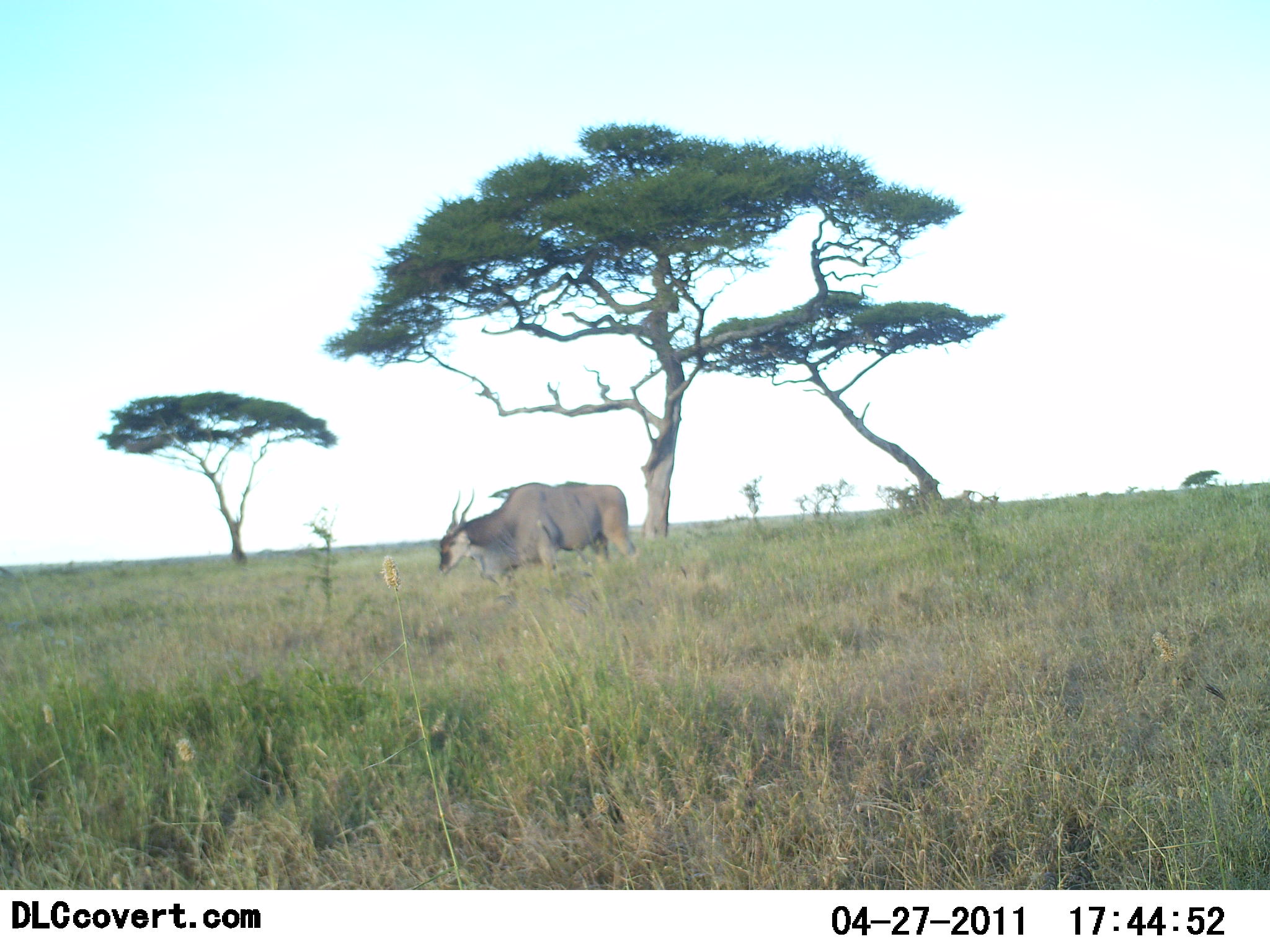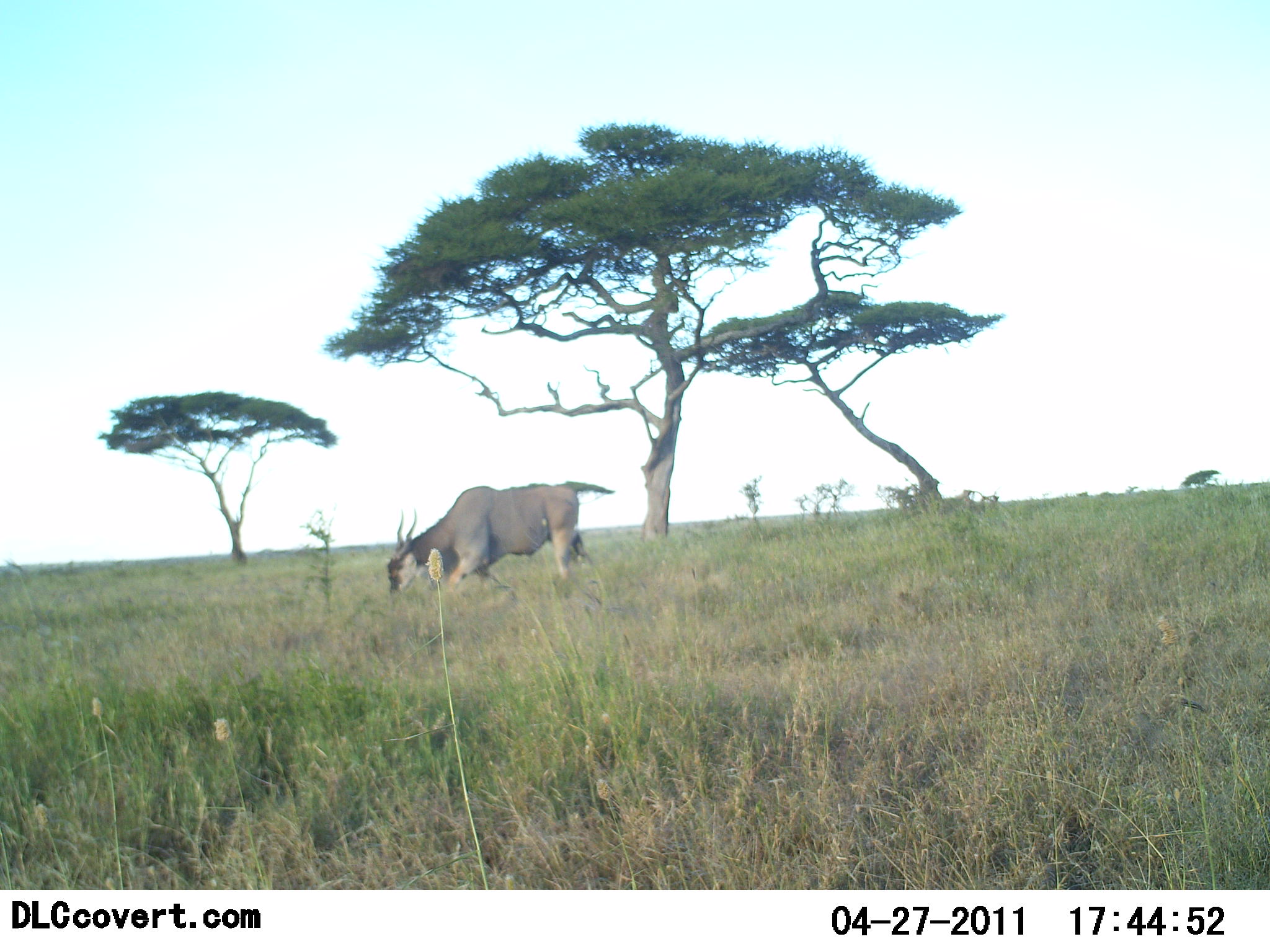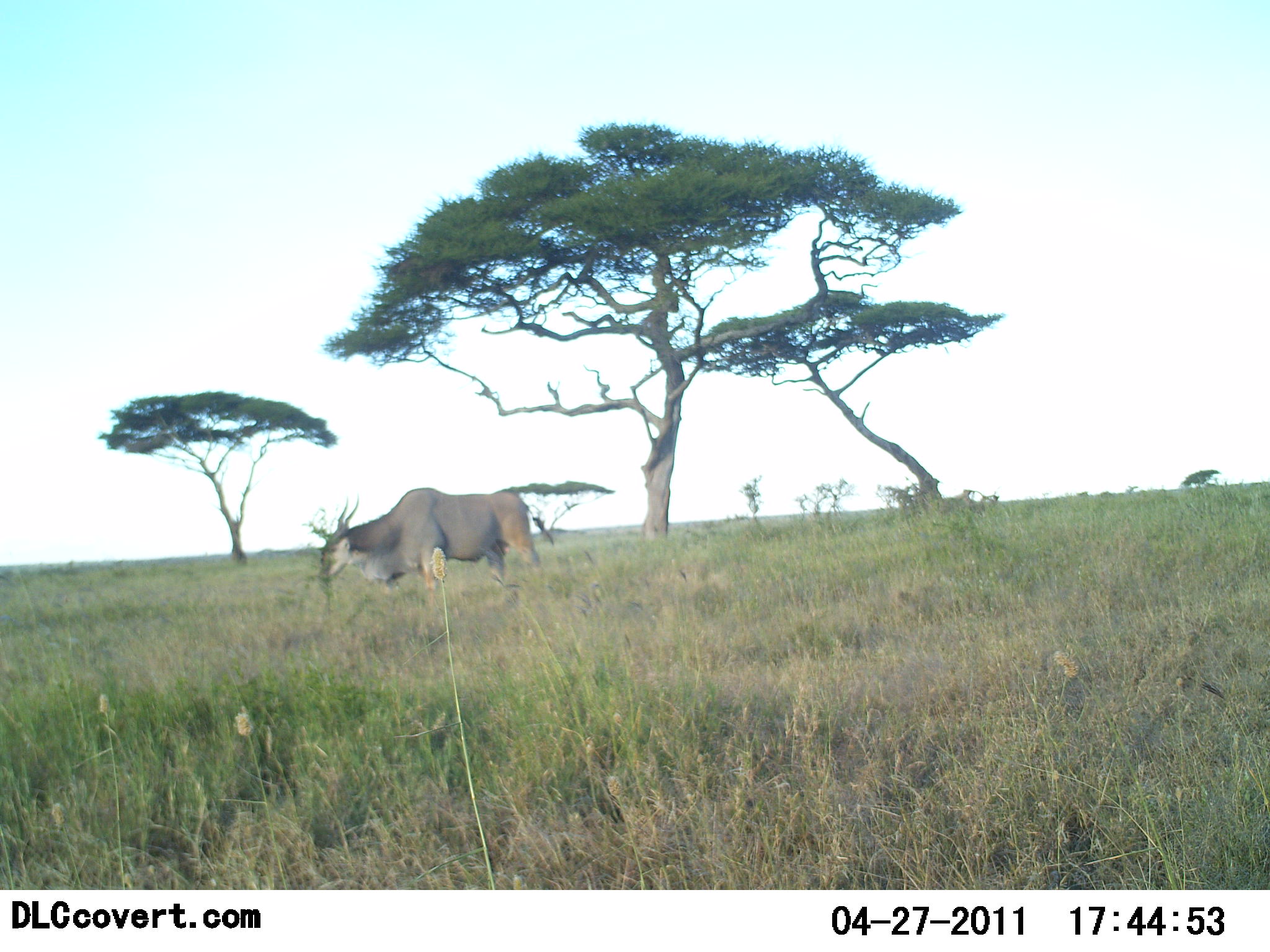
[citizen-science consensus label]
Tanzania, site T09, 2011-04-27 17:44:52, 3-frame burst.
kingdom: Animalia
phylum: Chordata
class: Mammalia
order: Artiodactyla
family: Bovidae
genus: Tragelaphus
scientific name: Tragelaphus oryx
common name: eland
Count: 1.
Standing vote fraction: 9%.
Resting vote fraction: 0%.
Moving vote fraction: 64%.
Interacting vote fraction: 0%.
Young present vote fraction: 0%.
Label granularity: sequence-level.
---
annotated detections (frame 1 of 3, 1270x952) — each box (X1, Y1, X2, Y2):
animal: (437, 482, 637, 602)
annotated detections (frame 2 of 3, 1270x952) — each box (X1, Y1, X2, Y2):
animal: (386, 481, 616, 600)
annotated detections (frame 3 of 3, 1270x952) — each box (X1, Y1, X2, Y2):
animal: (318, 487, 556, 608)